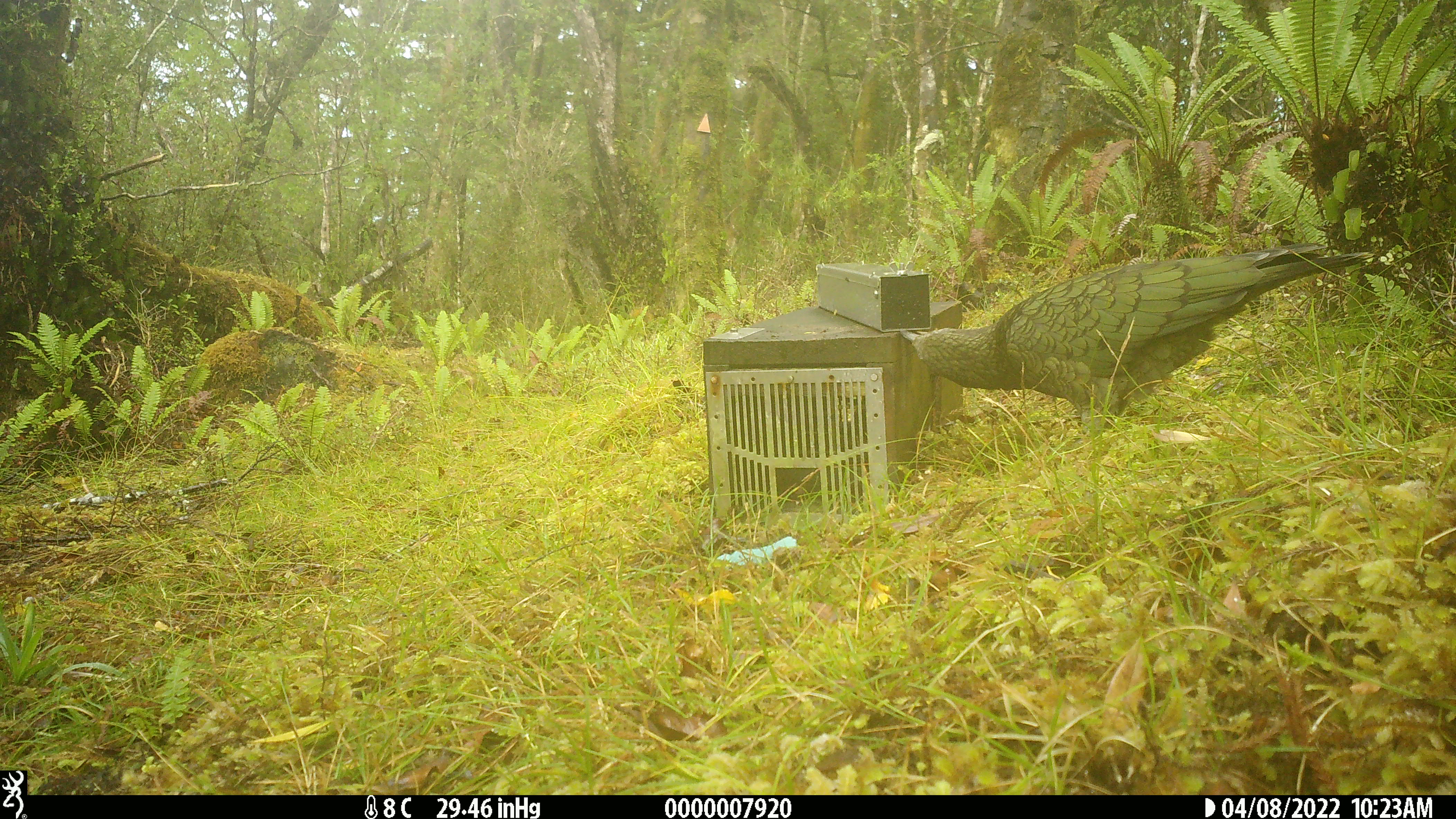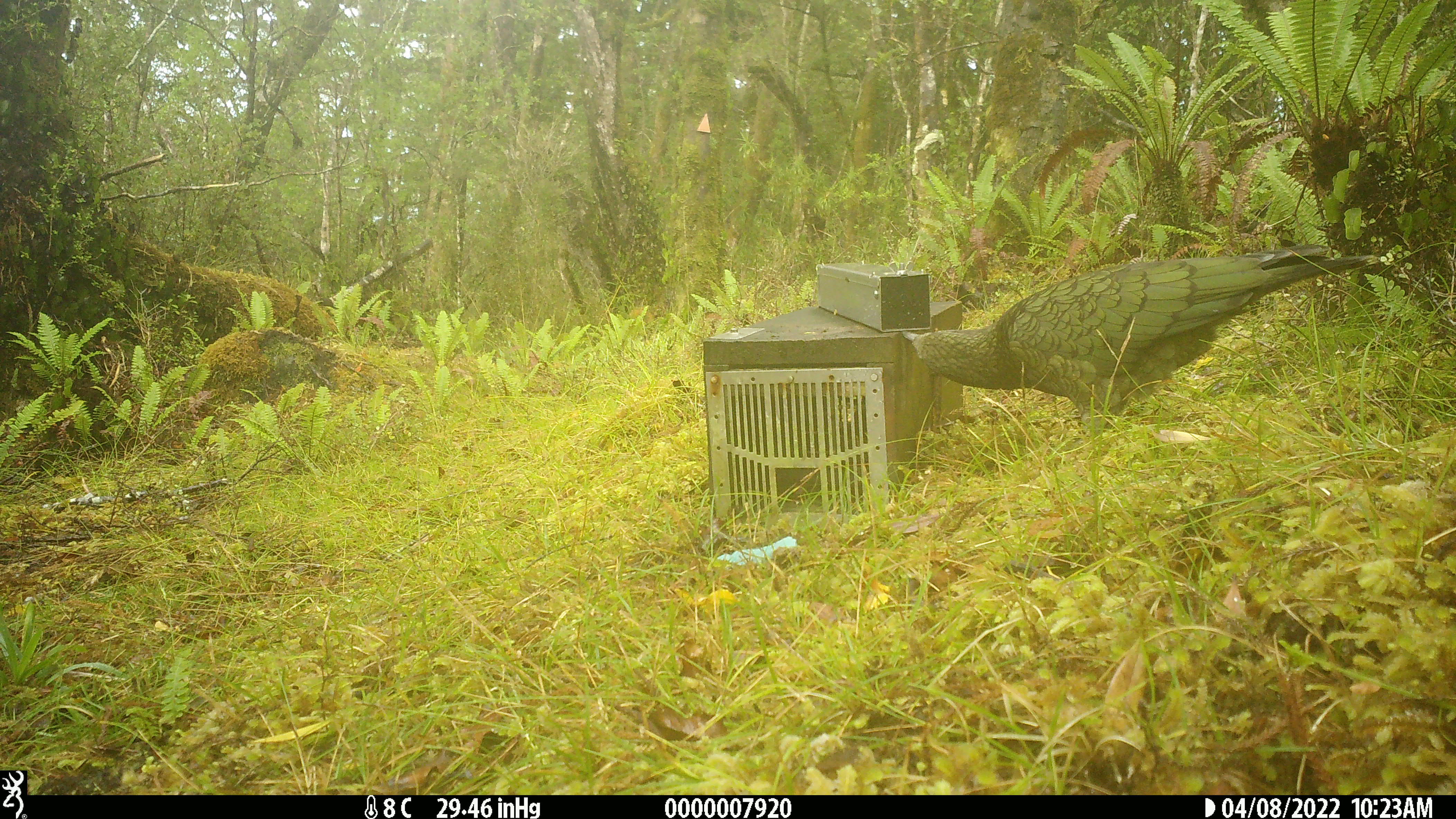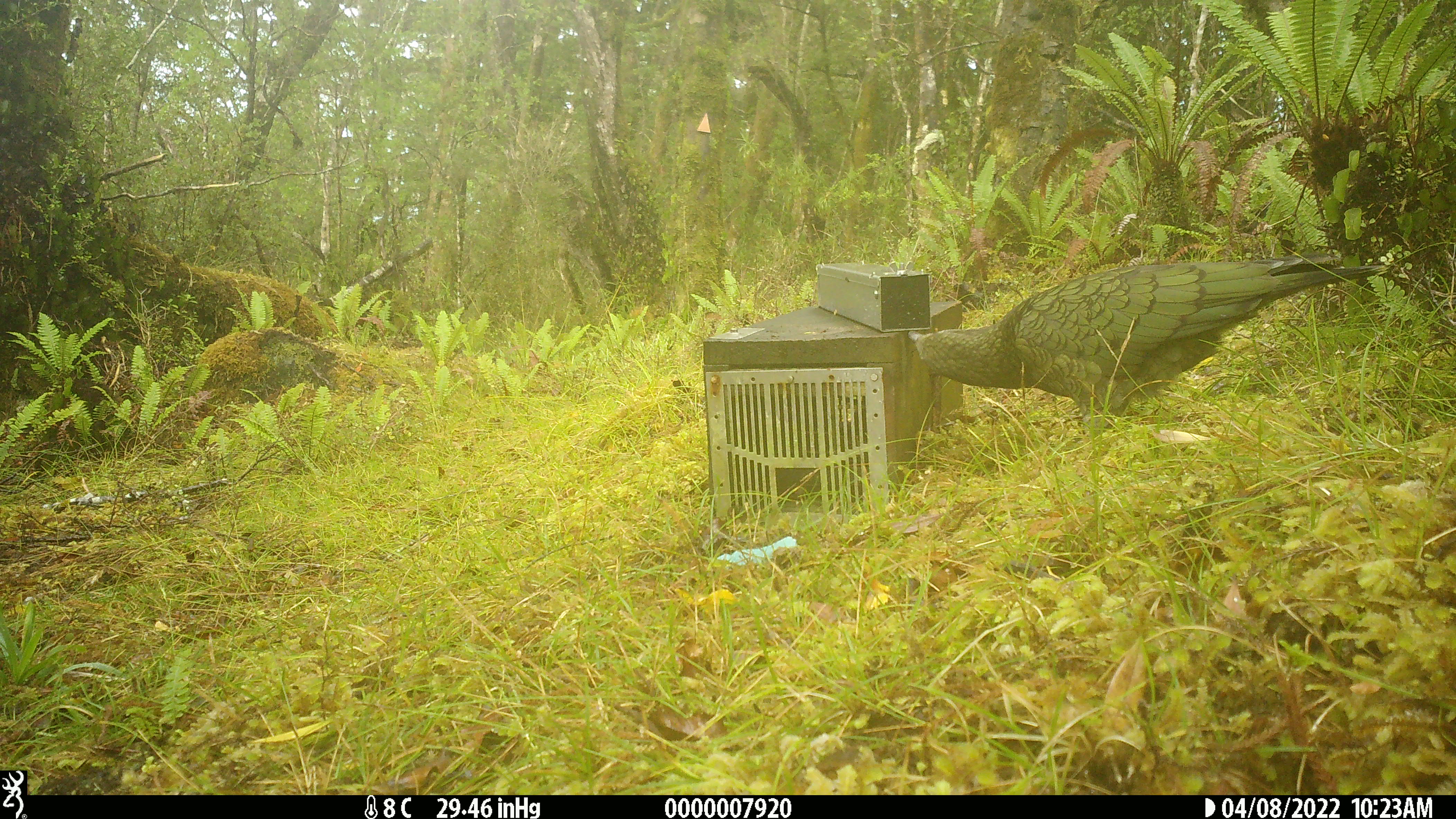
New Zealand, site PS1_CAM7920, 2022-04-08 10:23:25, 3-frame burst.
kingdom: Animalia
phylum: Chordata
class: Aves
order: Psittaciformes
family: Strigopidae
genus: Nestor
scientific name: Nestor notabilis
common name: kea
Kea (Nestor notabilis).